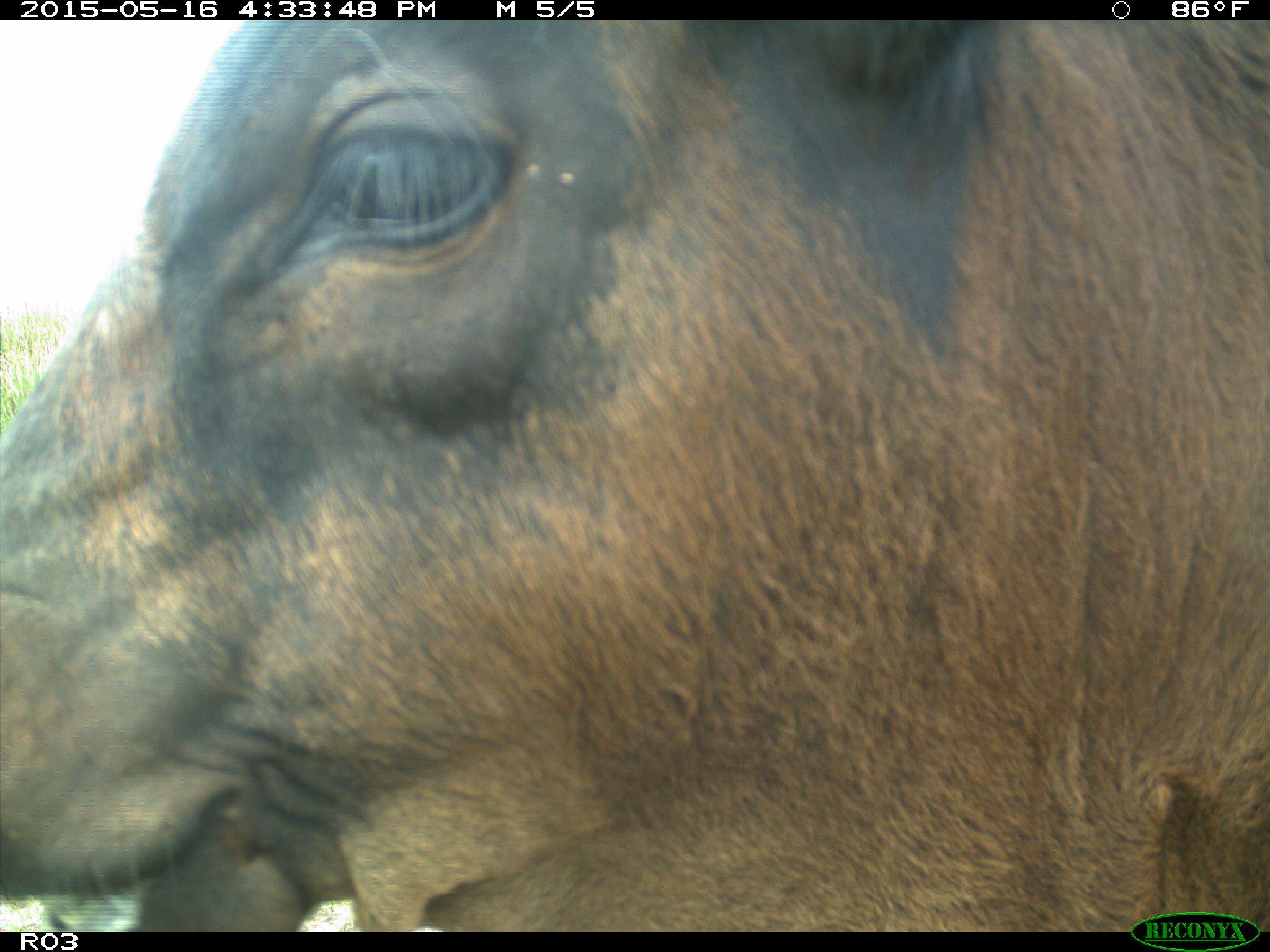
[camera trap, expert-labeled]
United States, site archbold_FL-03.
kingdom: Animalia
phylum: Chordata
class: Mammalia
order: Artiodactyla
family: Bovidae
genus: Bos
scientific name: Bos taurus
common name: domestic cow